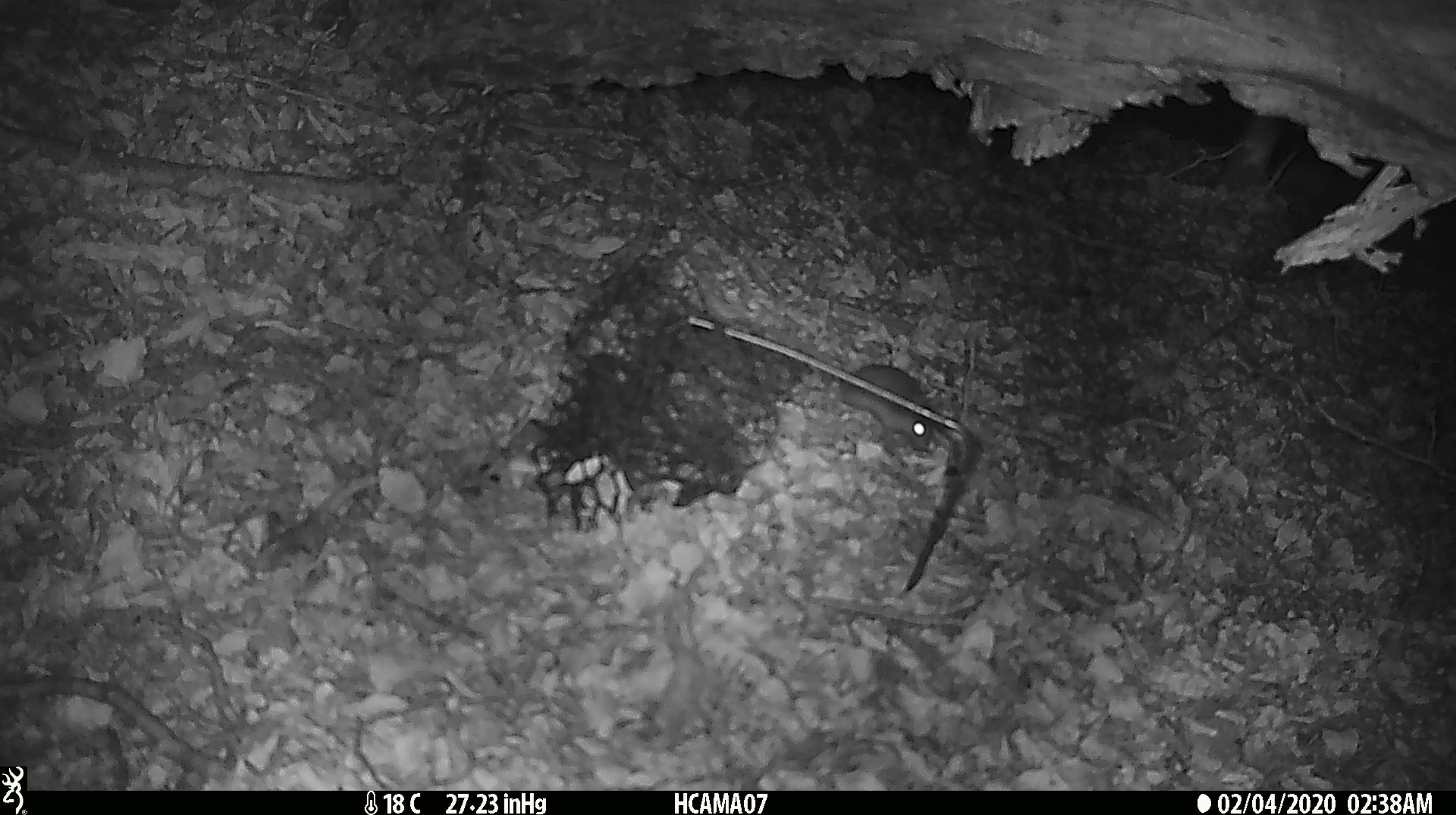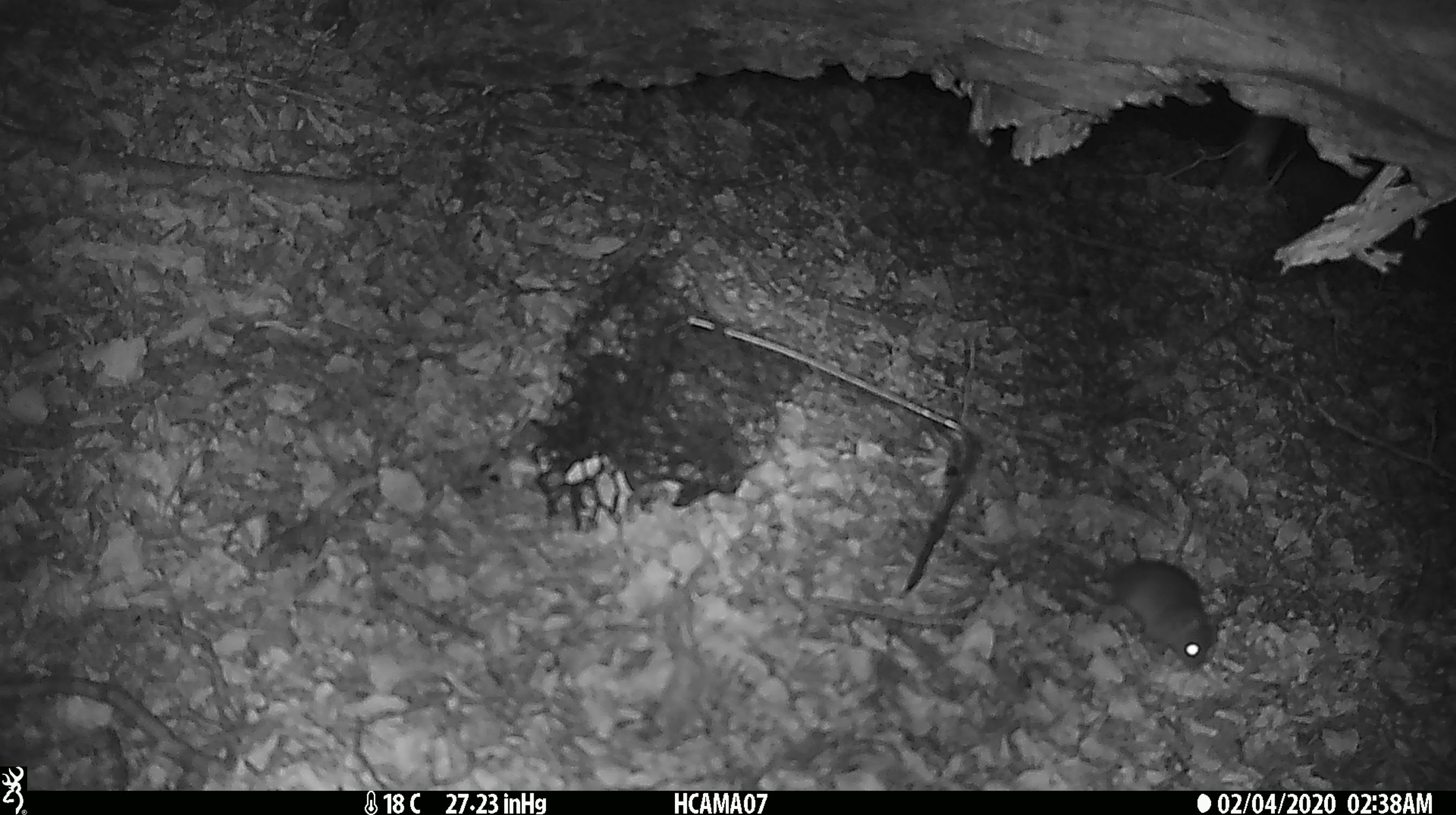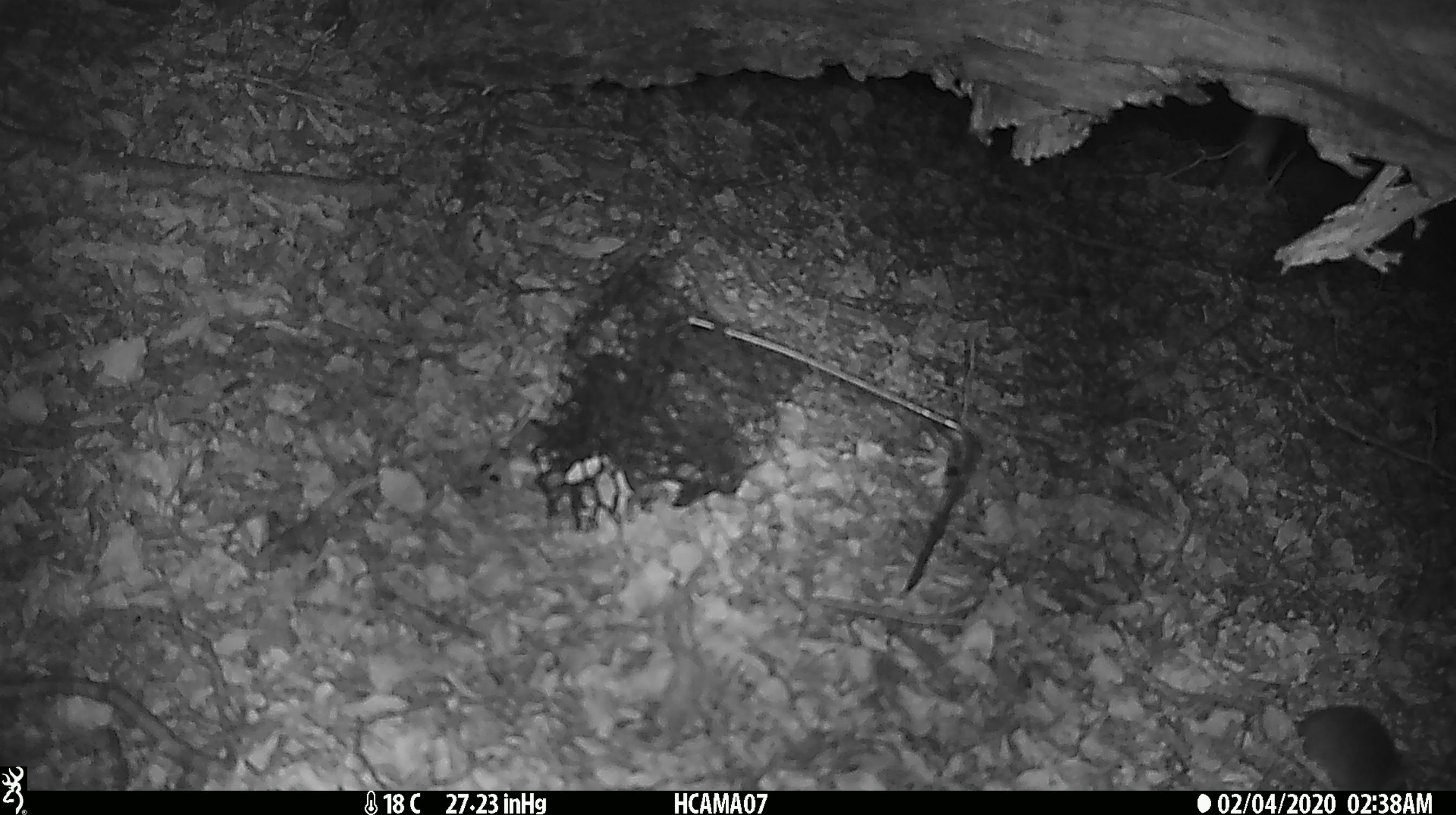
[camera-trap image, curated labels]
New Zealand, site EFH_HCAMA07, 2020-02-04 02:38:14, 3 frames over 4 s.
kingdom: Animalia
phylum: Chordata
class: Mammalia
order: Rodentia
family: Muridae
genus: Mus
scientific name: Mus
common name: mouse